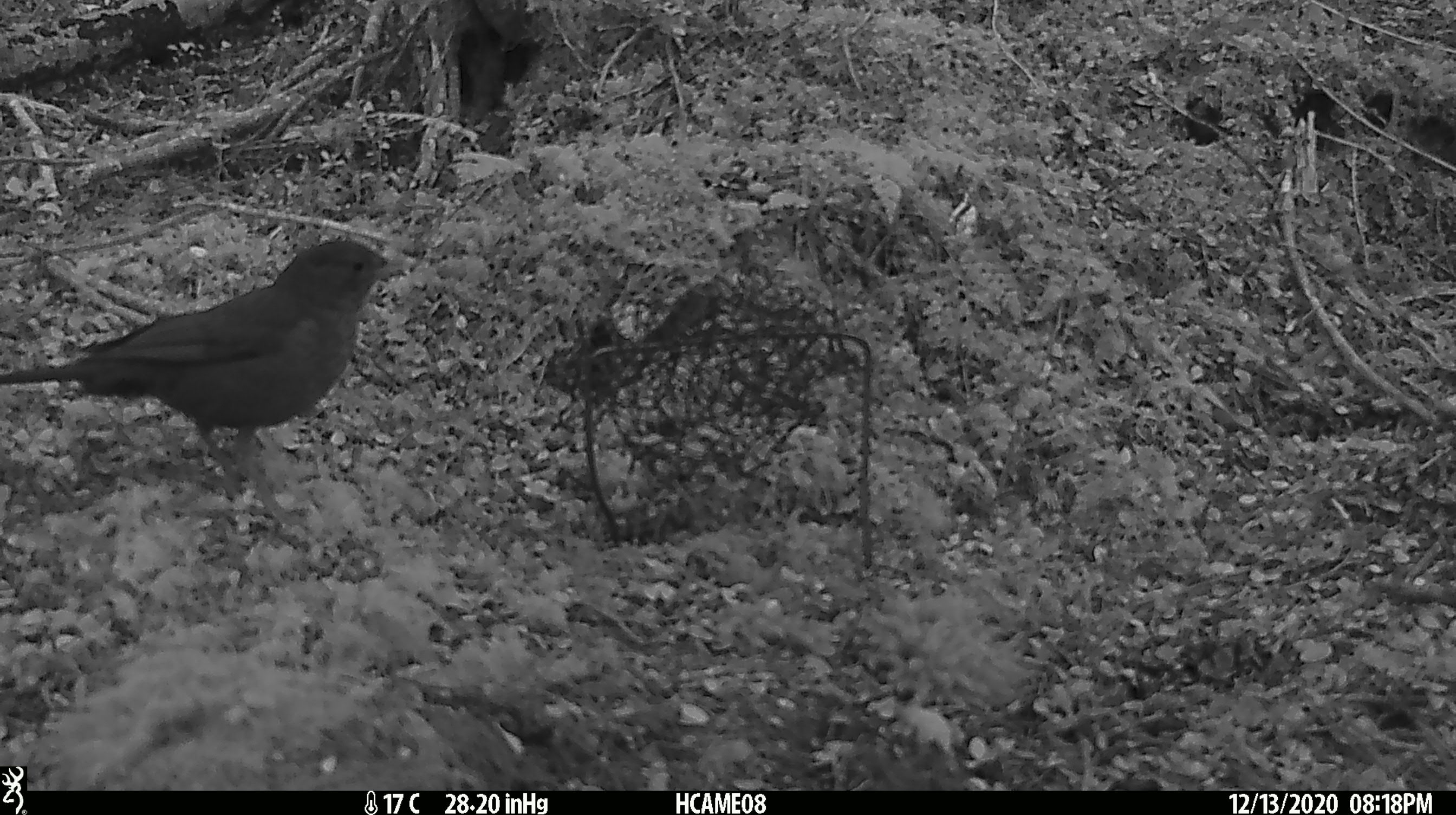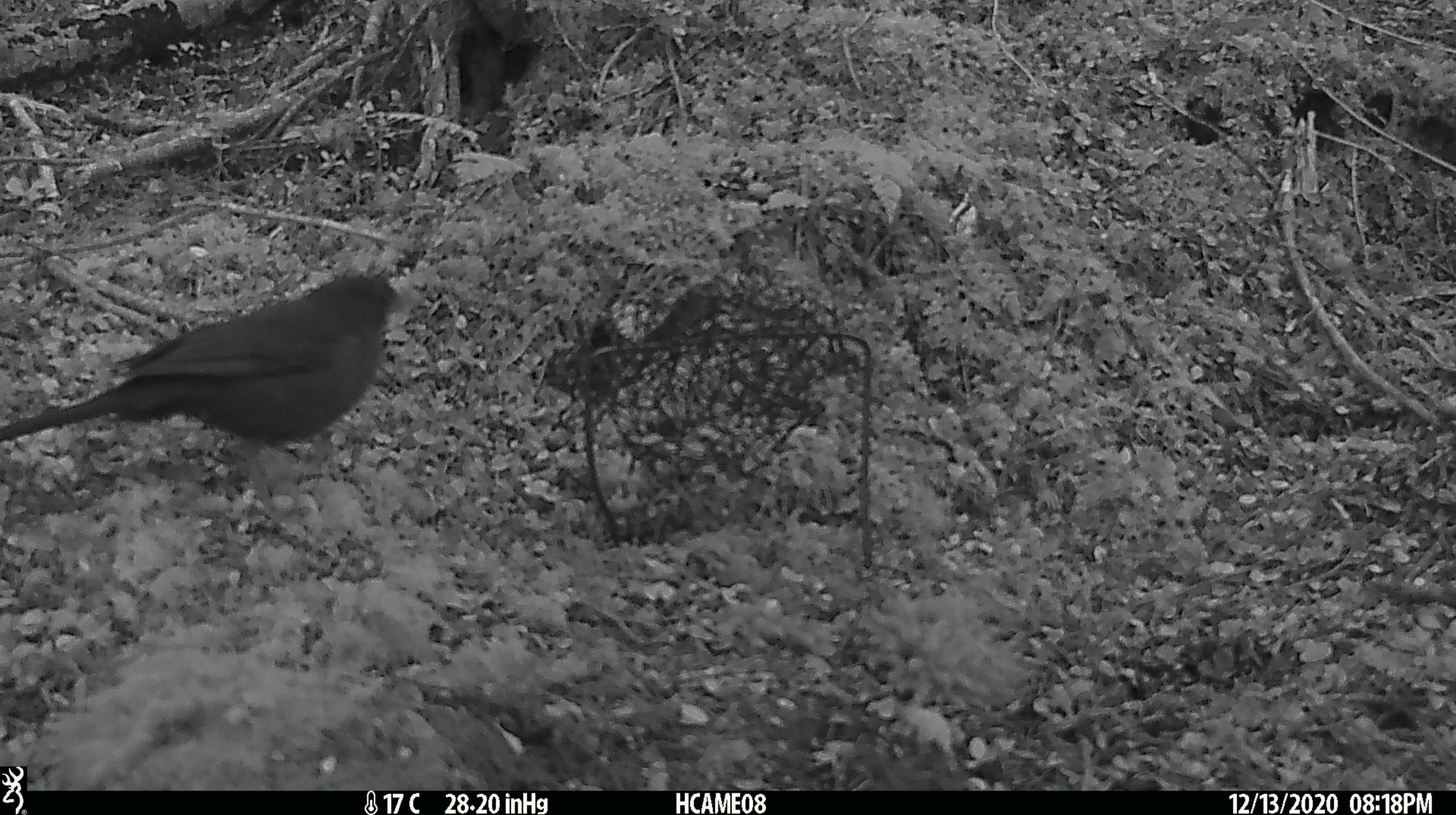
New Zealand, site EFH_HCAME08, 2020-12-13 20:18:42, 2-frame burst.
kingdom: Animalia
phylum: Chordata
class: Aves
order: Passeriformes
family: Turdidae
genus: Turdus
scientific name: Turdus merula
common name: eurasian blackbird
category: blackbird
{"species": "blackbird (eurasian blackbird) (Turdus merula)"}